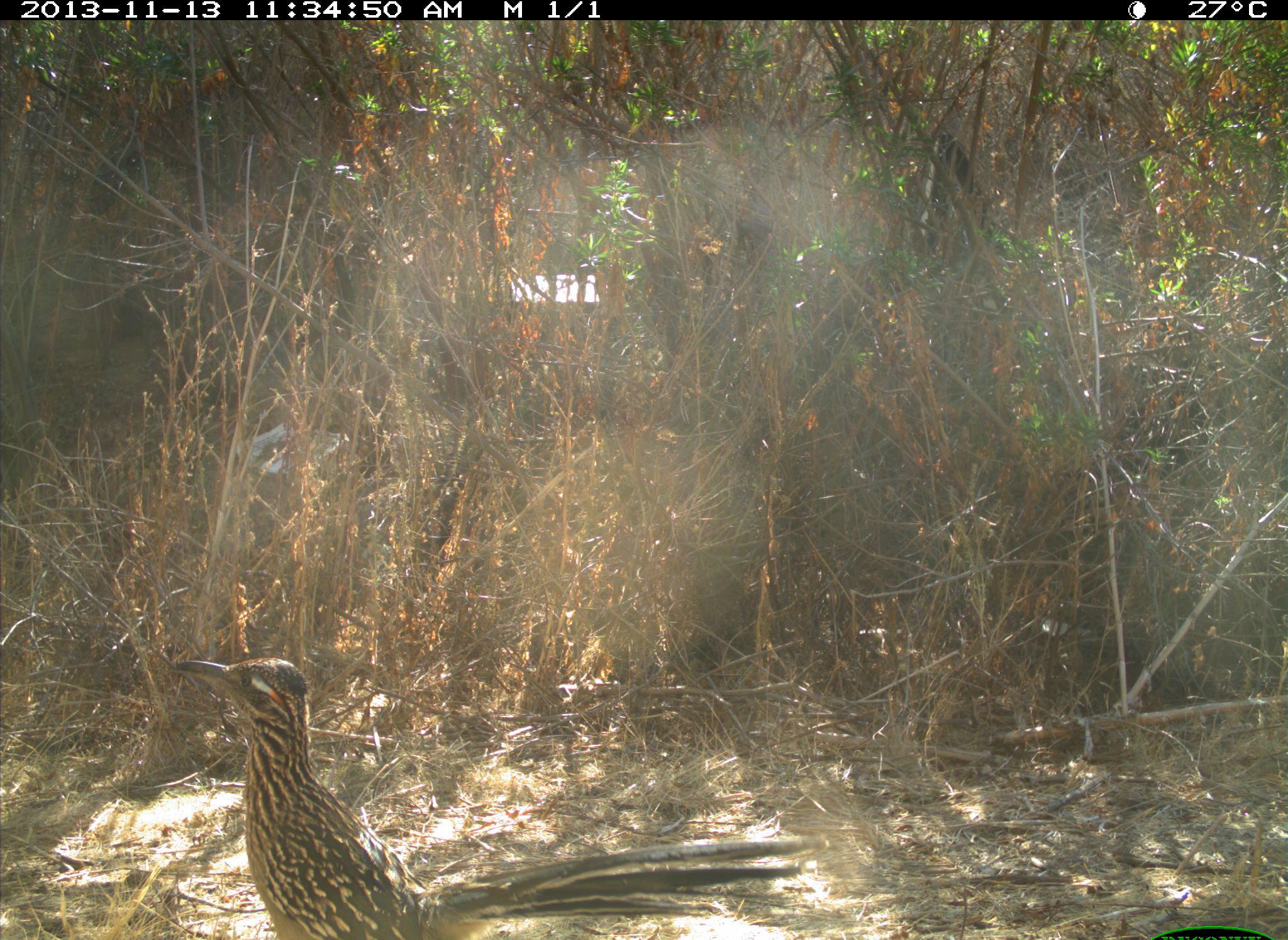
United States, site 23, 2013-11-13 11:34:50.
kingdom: Animalia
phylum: Chordata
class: Aves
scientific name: Aves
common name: bird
Bird (Aves).